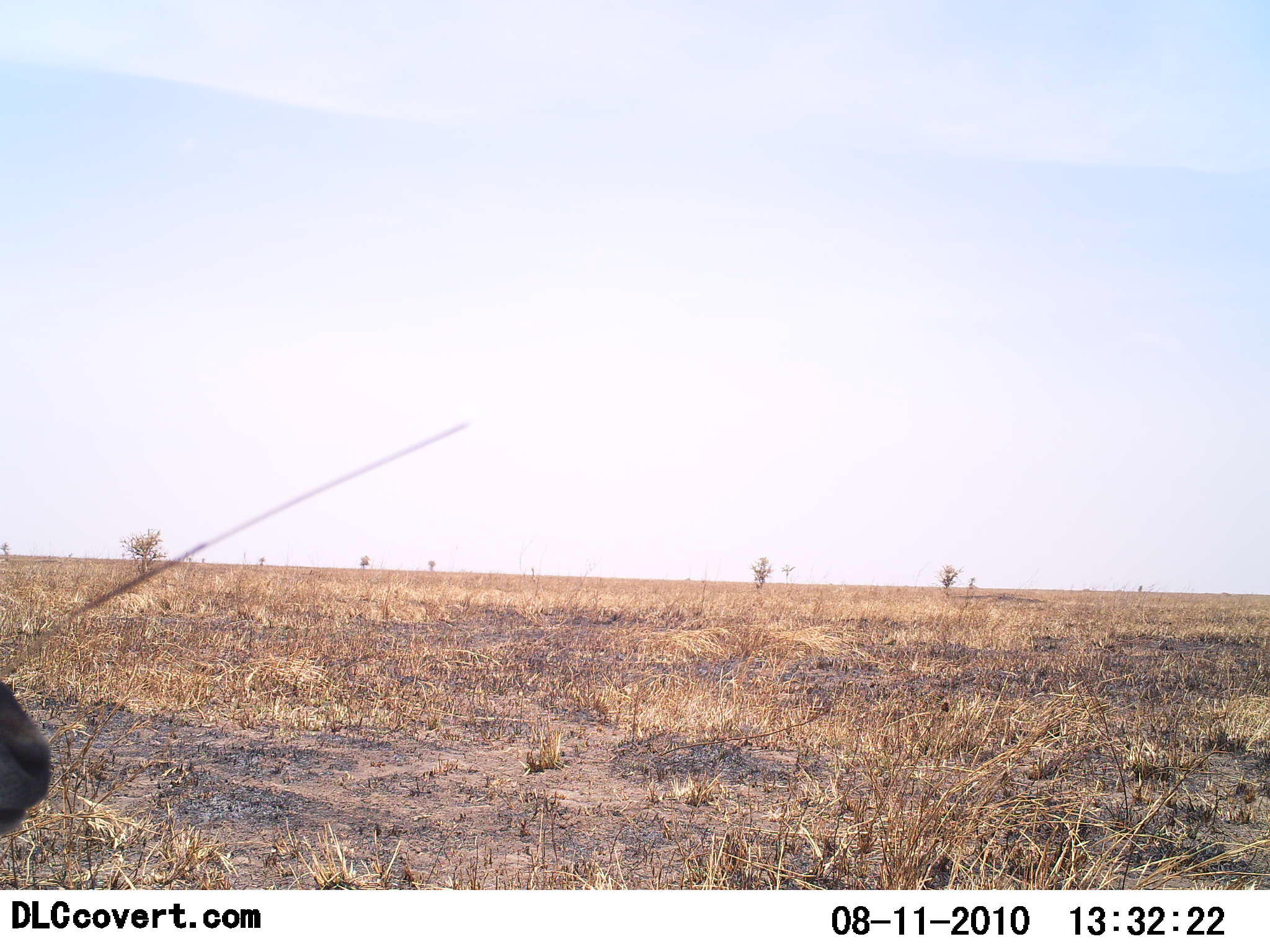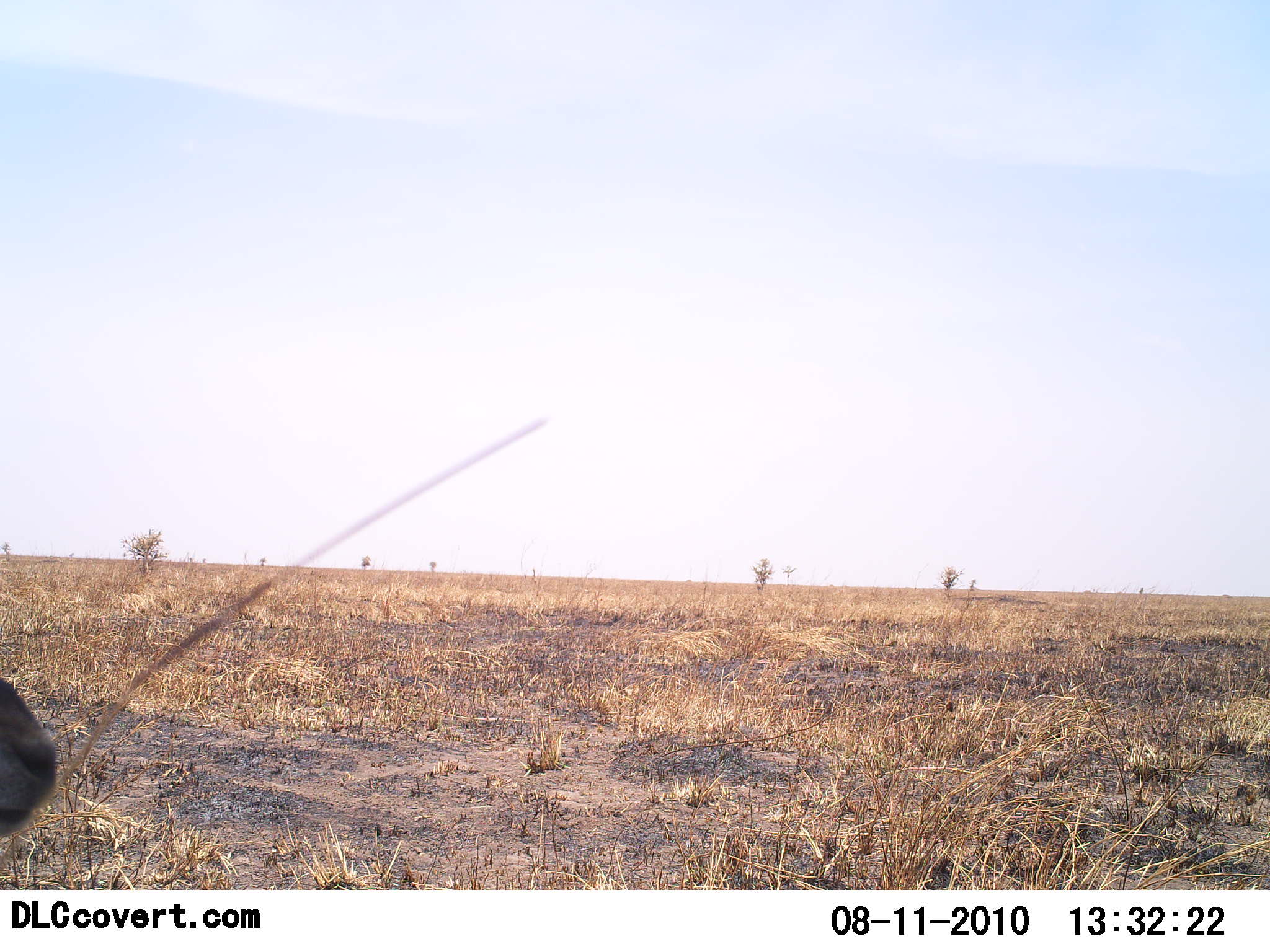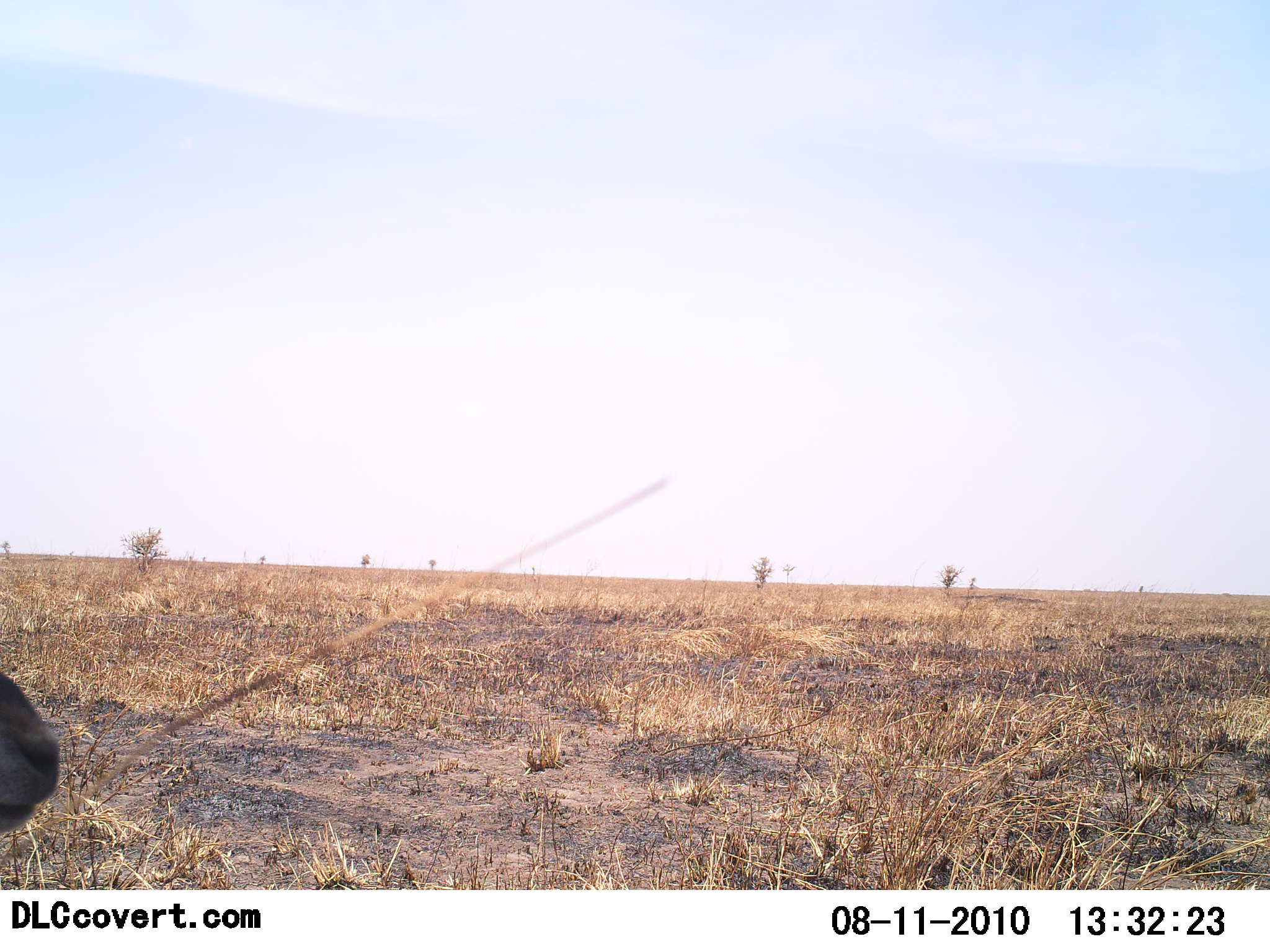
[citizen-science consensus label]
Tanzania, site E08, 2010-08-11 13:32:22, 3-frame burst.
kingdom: Animalia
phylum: Chordata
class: Mammalia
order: Artiodactyla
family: Bovidae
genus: Nanger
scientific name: Nanger granti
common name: grant's gazelle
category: gazellegrants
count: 1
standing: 33%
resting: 0%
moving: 0%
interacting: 0%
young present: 0%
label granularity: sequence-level